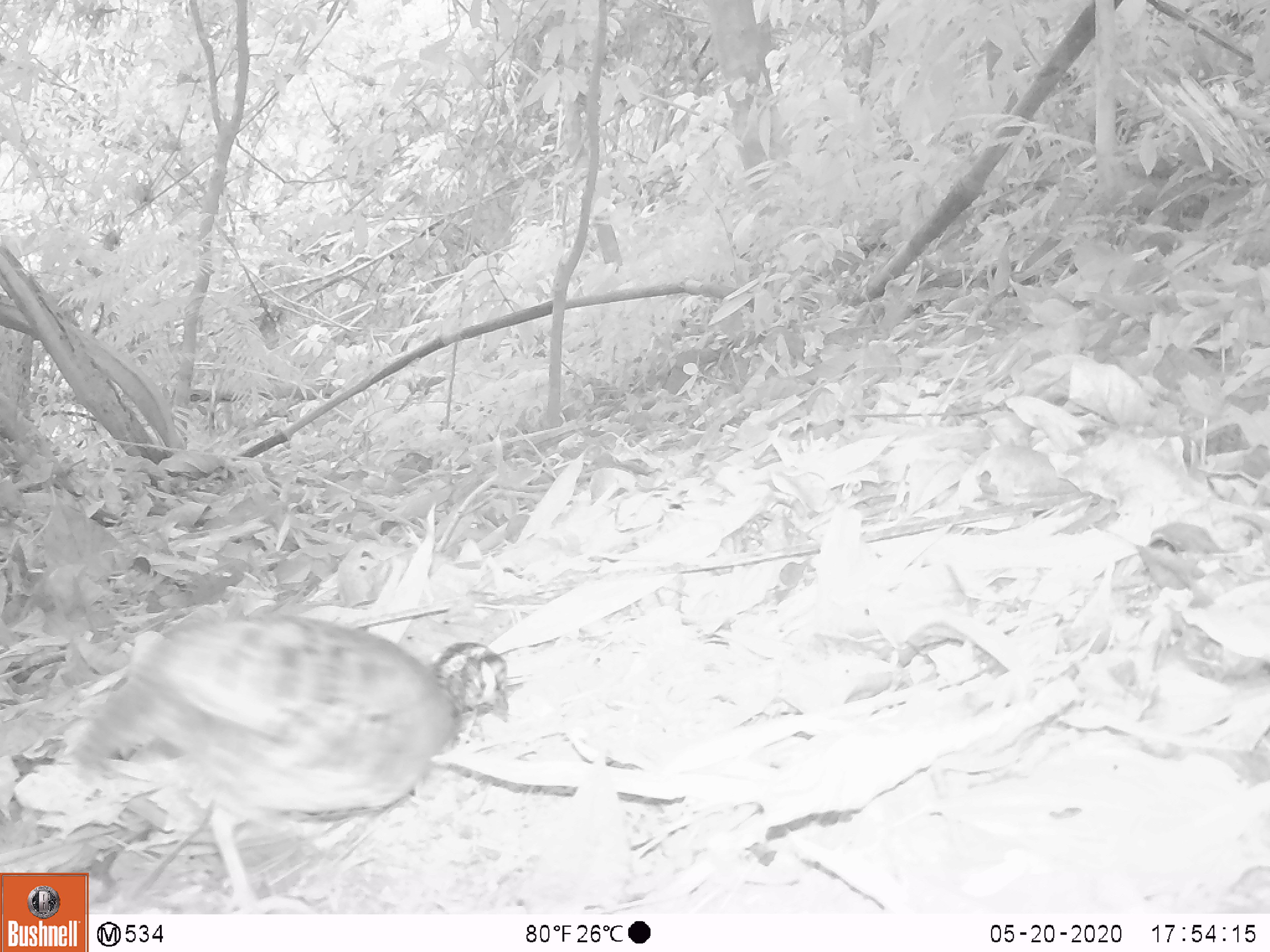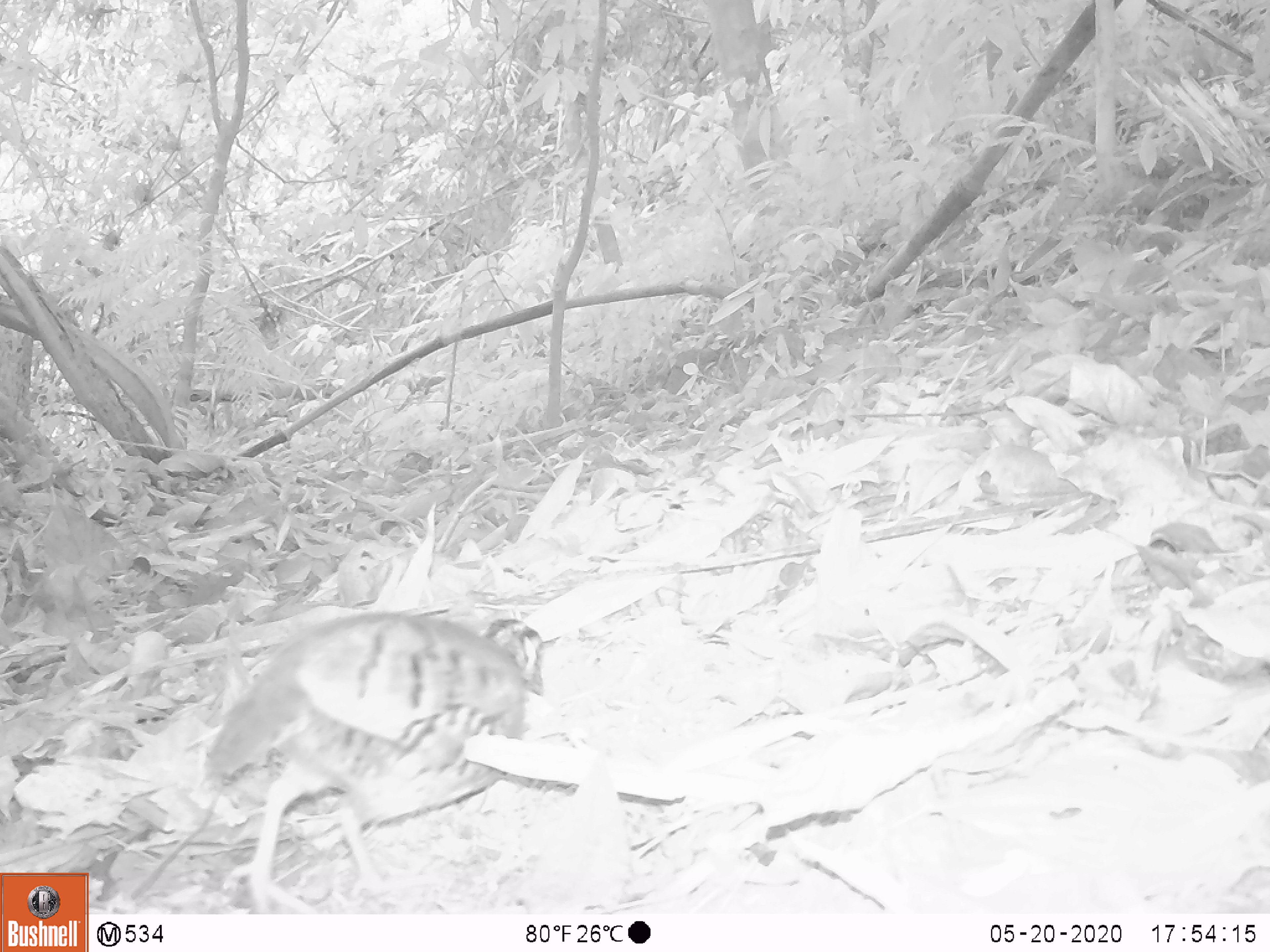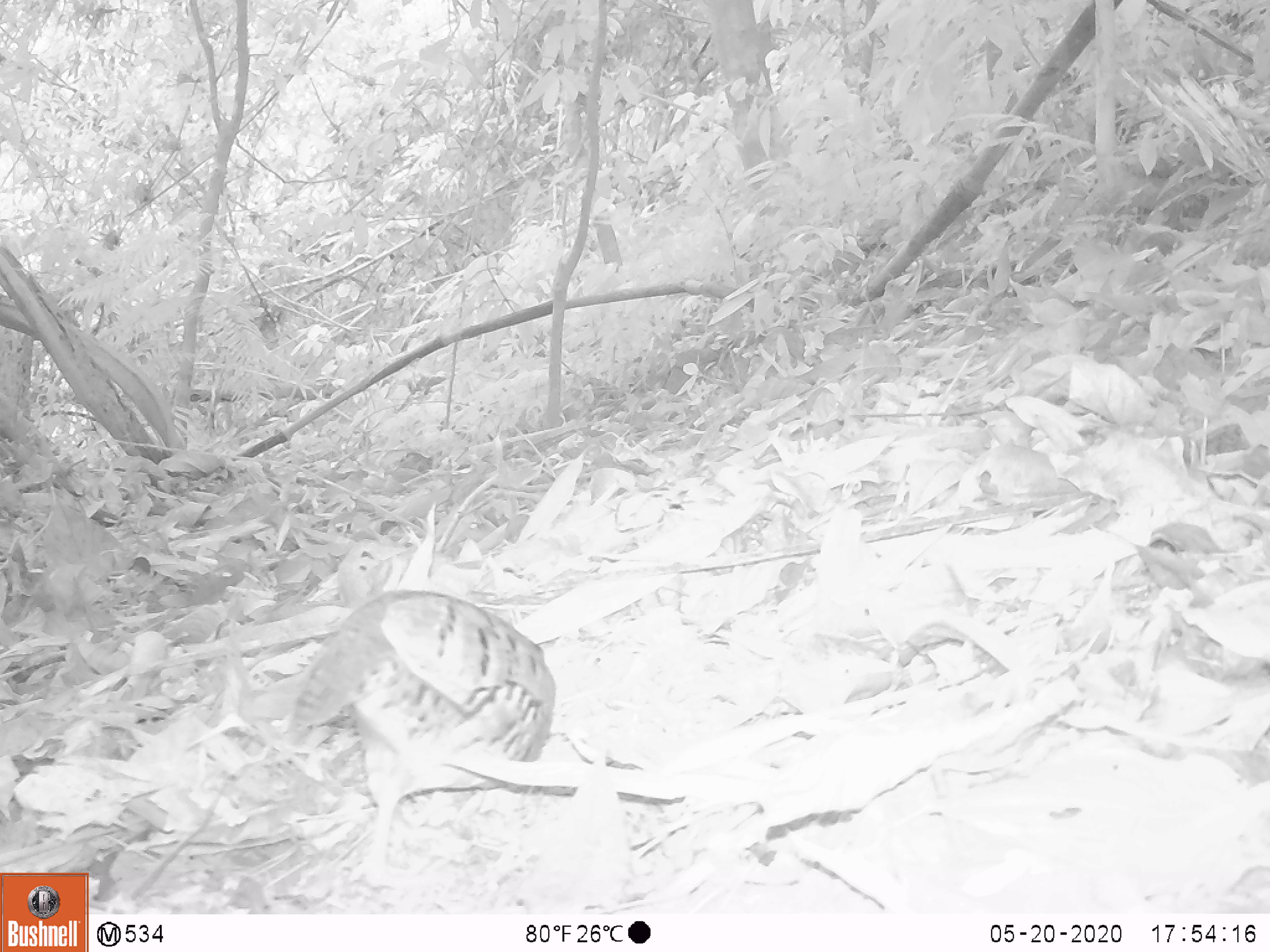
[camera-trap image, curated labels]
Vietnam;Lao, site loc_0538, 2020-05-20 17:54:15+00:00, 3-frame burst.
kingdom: Animalia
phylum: Chordata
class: Aves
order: Galliformes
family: Phasianidae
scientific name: Phasianidae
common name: partridge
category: unidentified partridge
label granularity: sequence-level